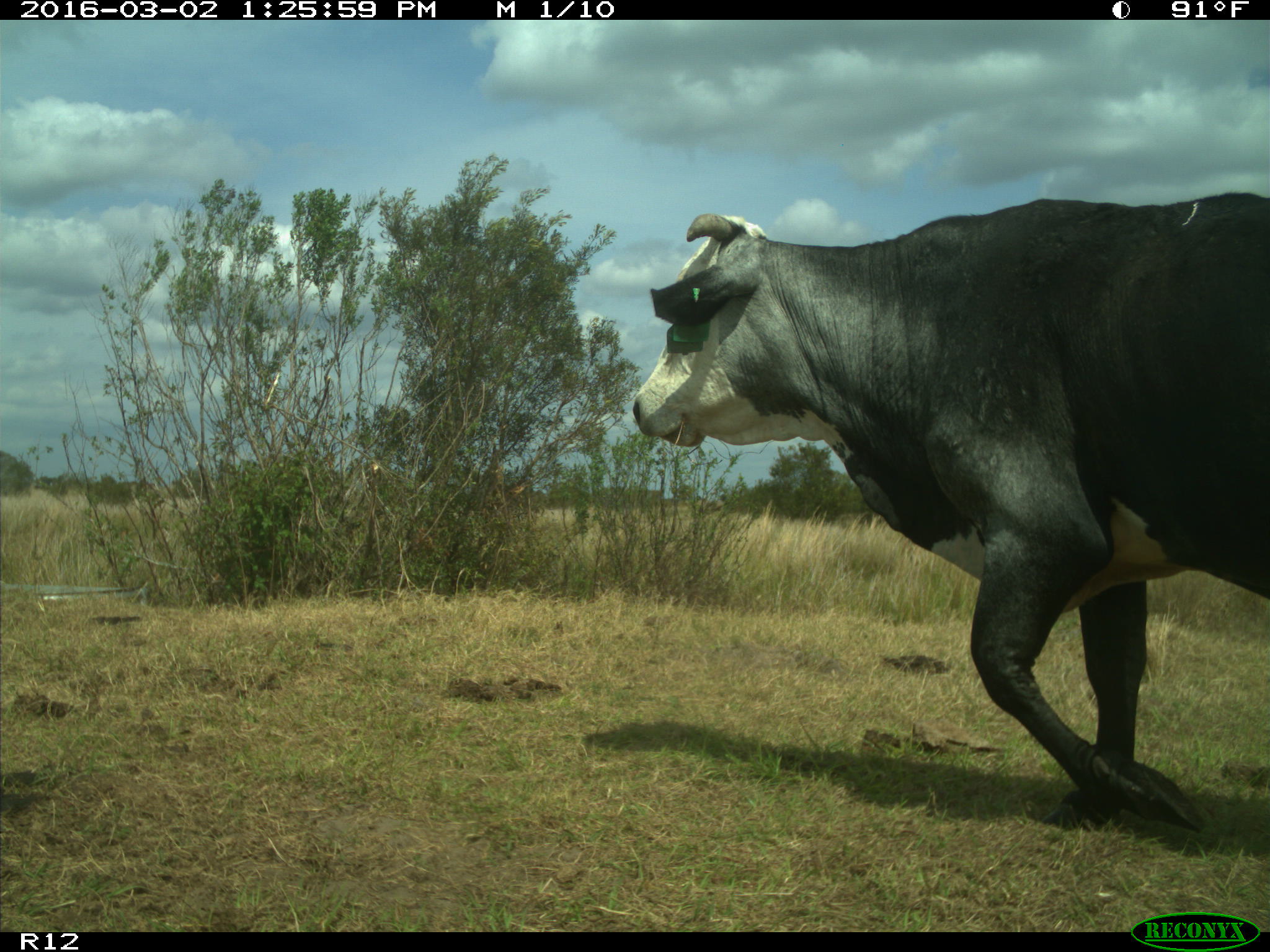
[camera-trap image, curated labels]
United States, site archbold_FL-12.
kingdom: Animalia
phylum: Chordata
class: Mammalia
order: Artiodactyla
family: Bovidae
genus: Bos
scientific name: Bos taurus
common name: domestic cow